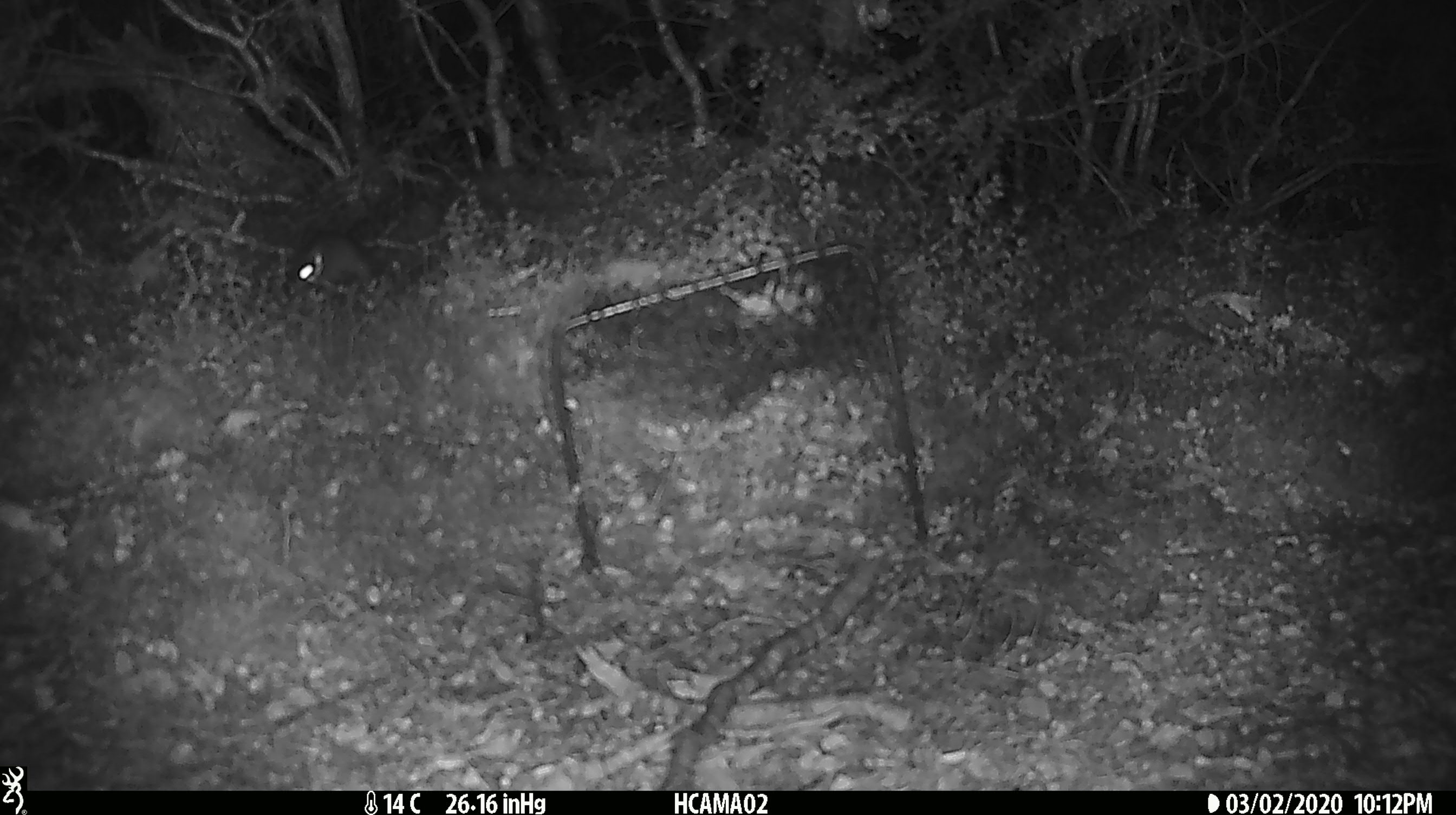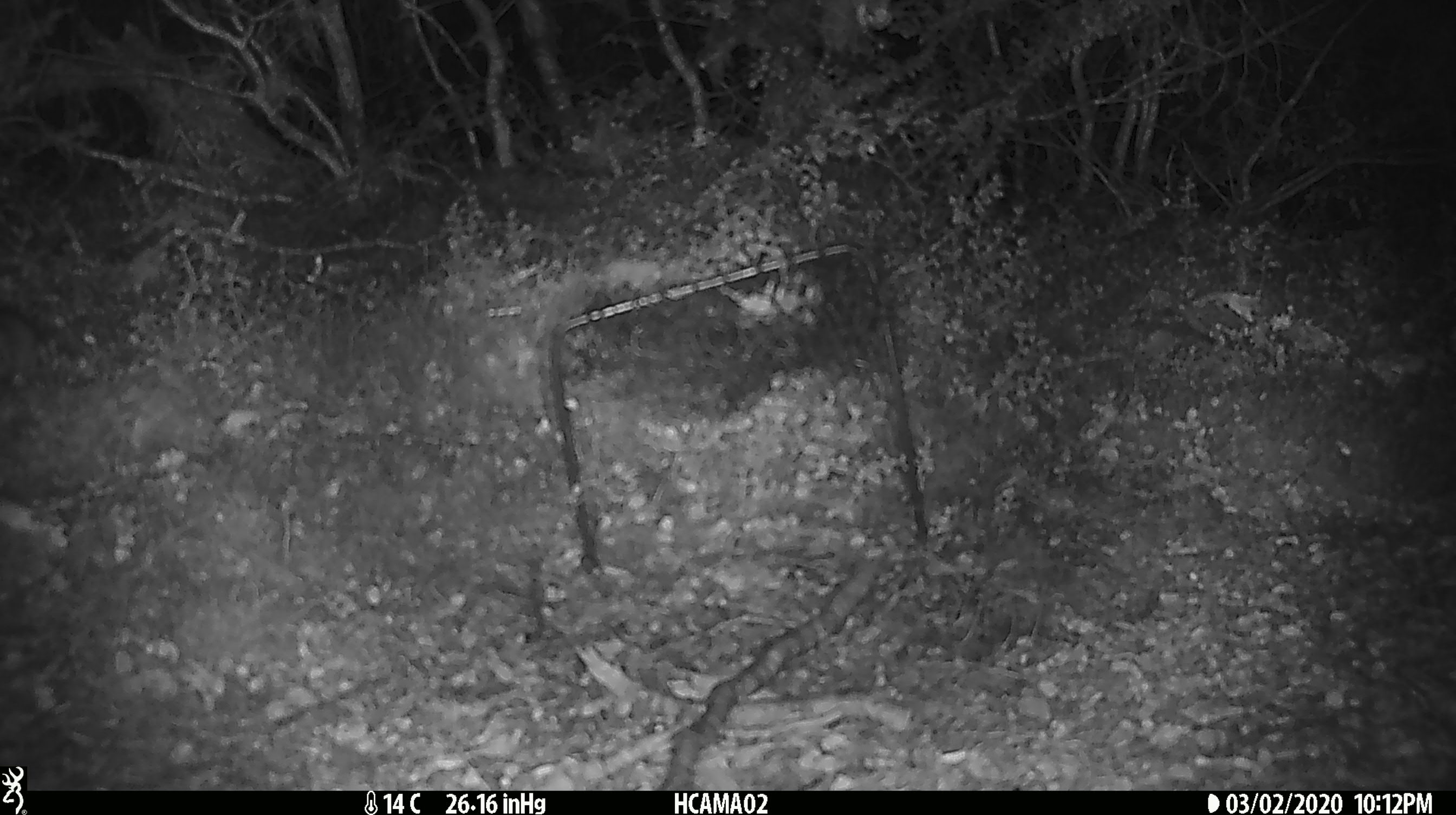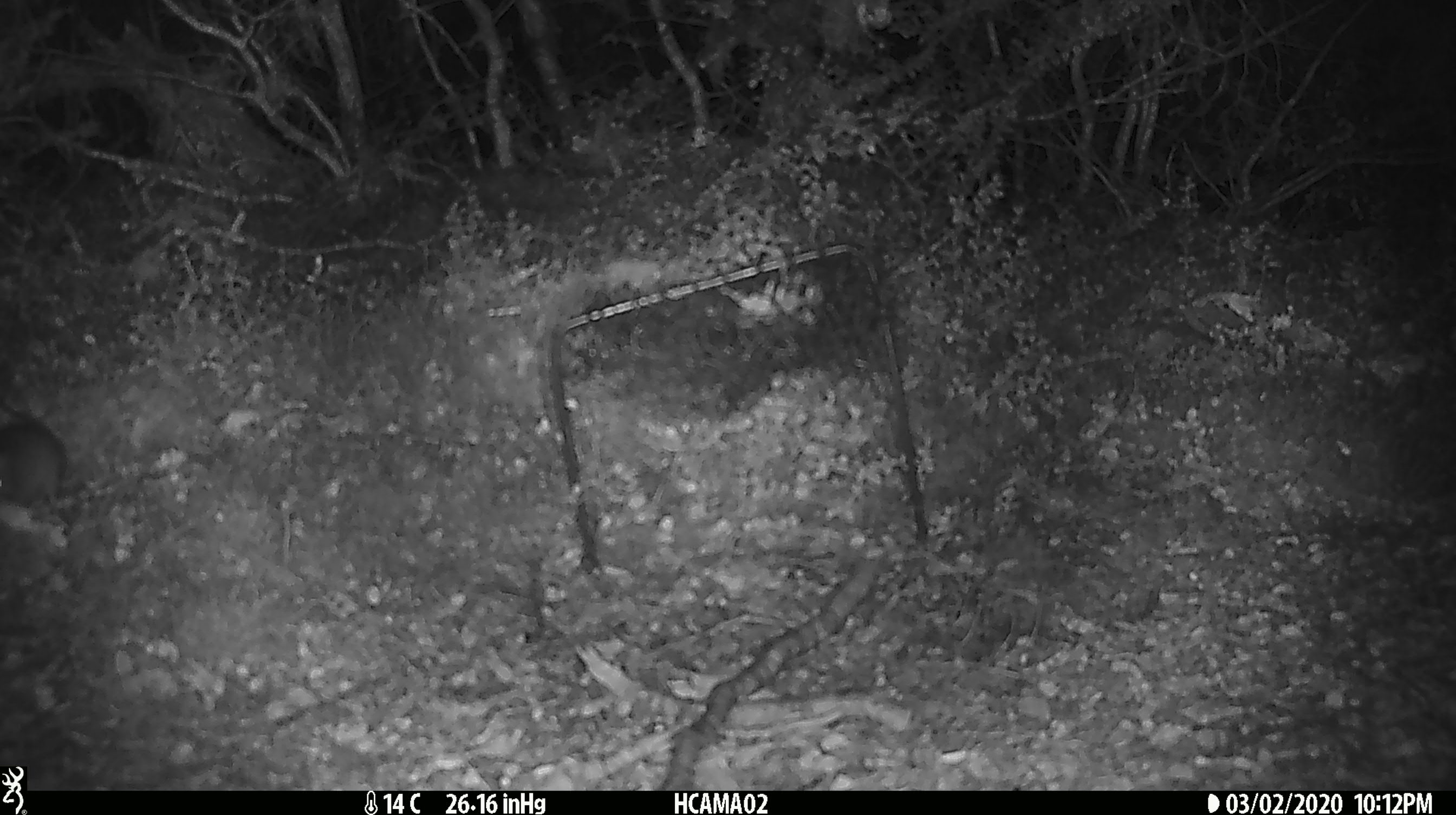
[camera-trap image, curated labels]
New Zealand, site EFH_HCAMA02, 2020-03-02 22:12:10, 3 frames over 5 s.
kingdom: Animalia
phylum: Chordata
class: Mammalia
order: Rodentia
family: Muridae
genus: Mus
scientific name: Mus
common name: mouse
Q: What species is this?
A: Mouse (Mus).